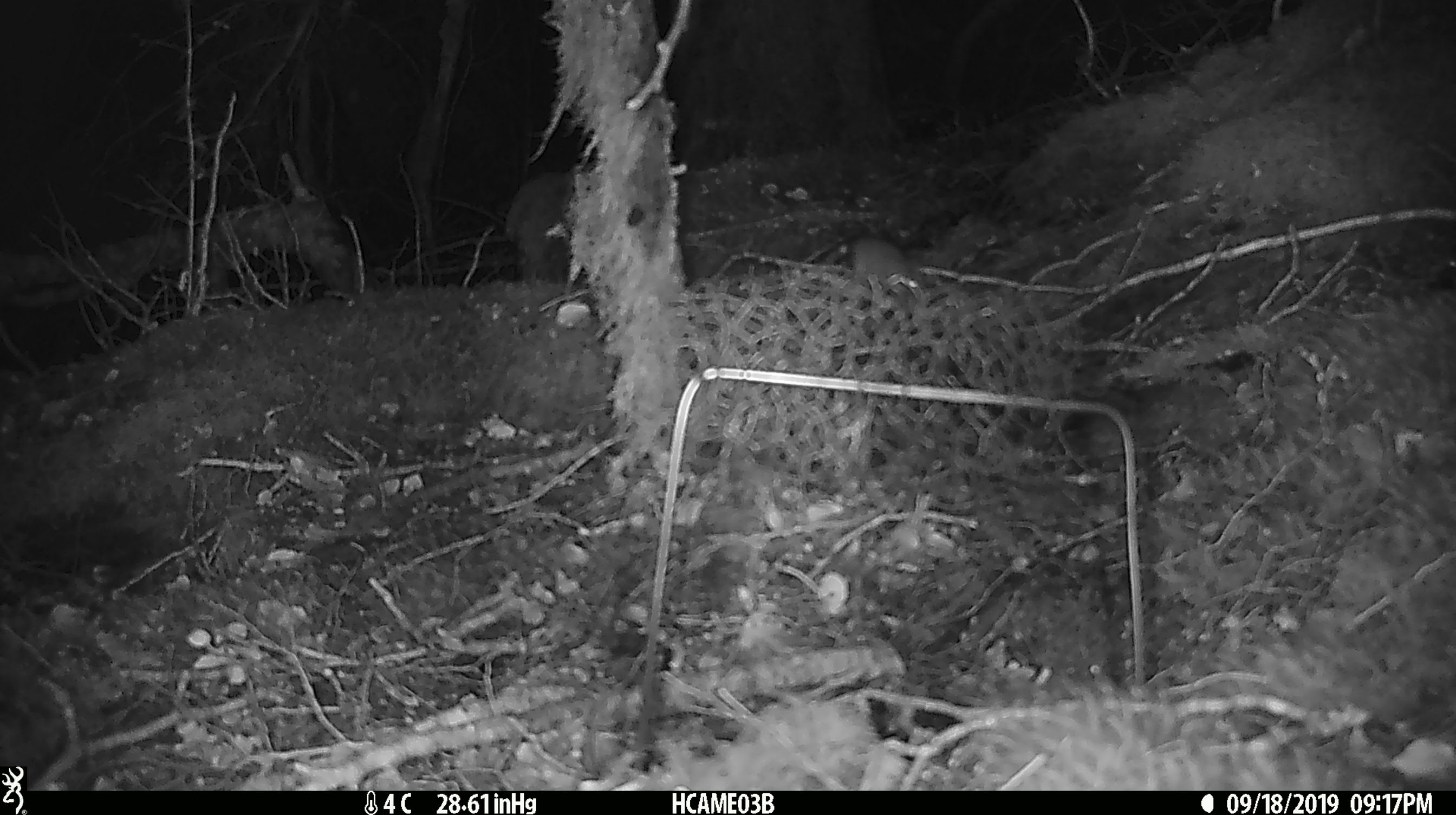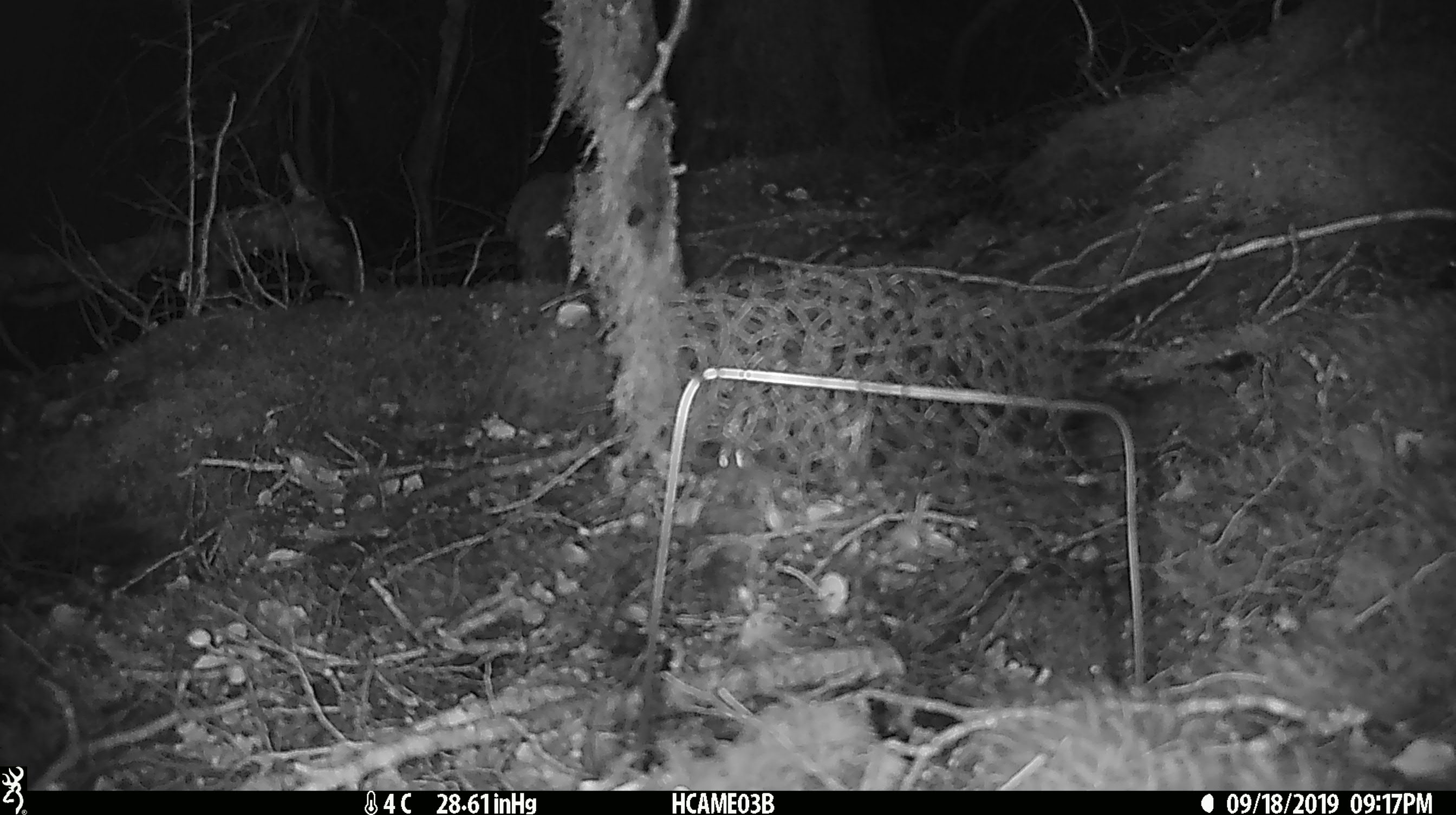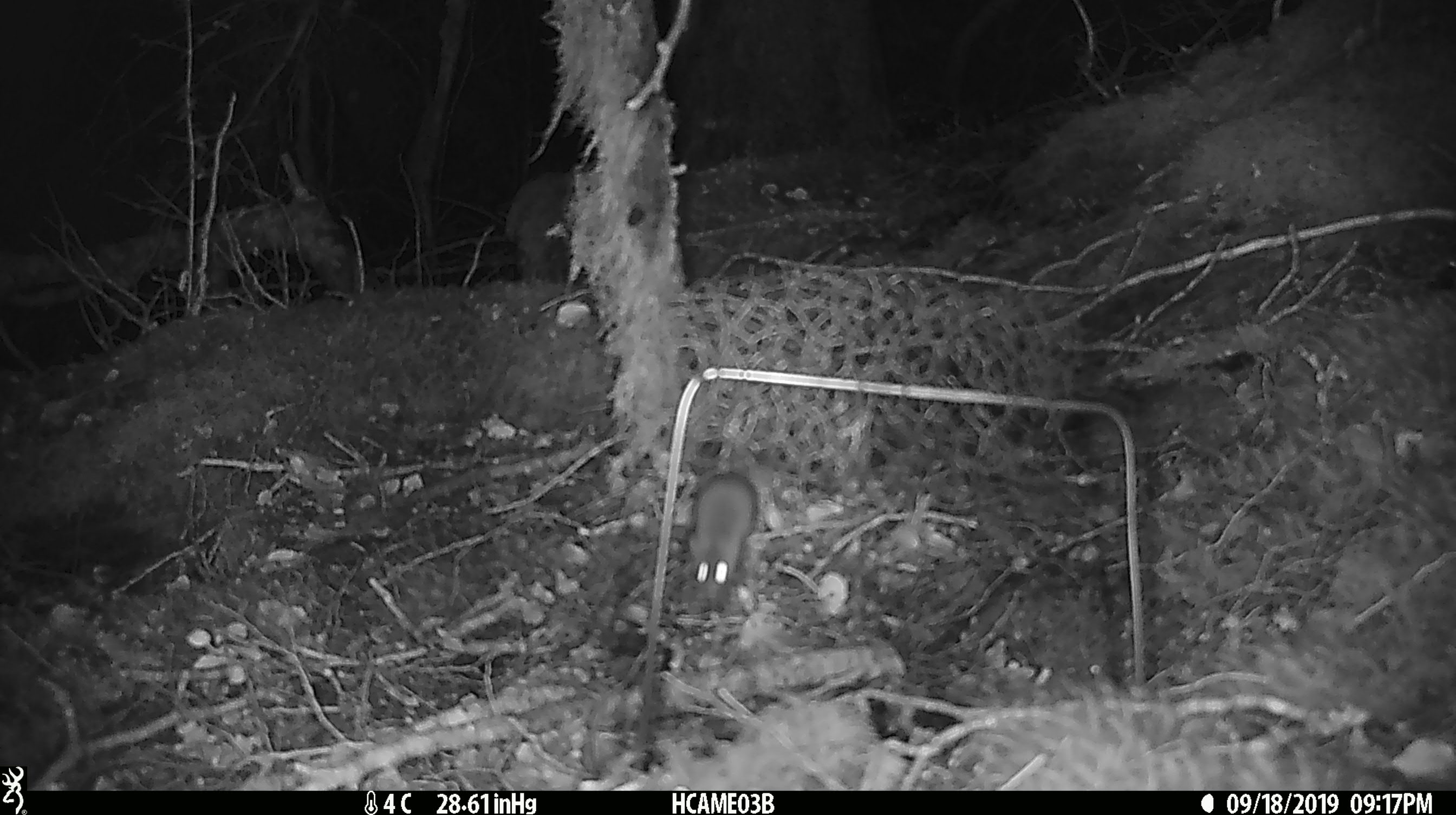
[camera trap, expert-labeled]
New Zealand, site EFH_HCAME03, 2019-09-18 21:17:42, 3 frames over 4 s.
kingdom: Animalia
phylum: Chordata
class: Mammalia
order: Rodentia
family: Muridae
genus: Mus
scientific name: Mus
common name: mouse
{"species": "mouse (Mus)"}